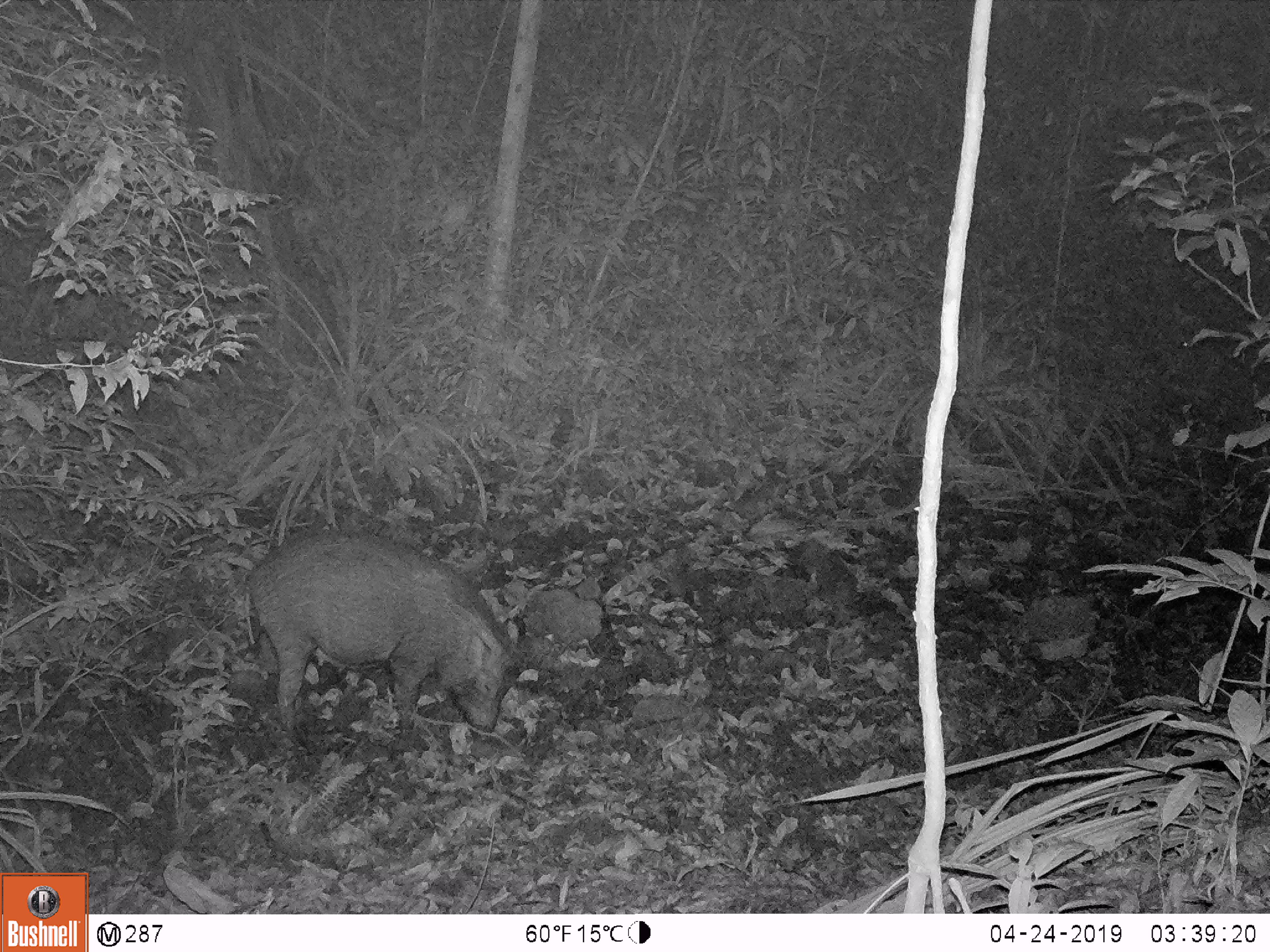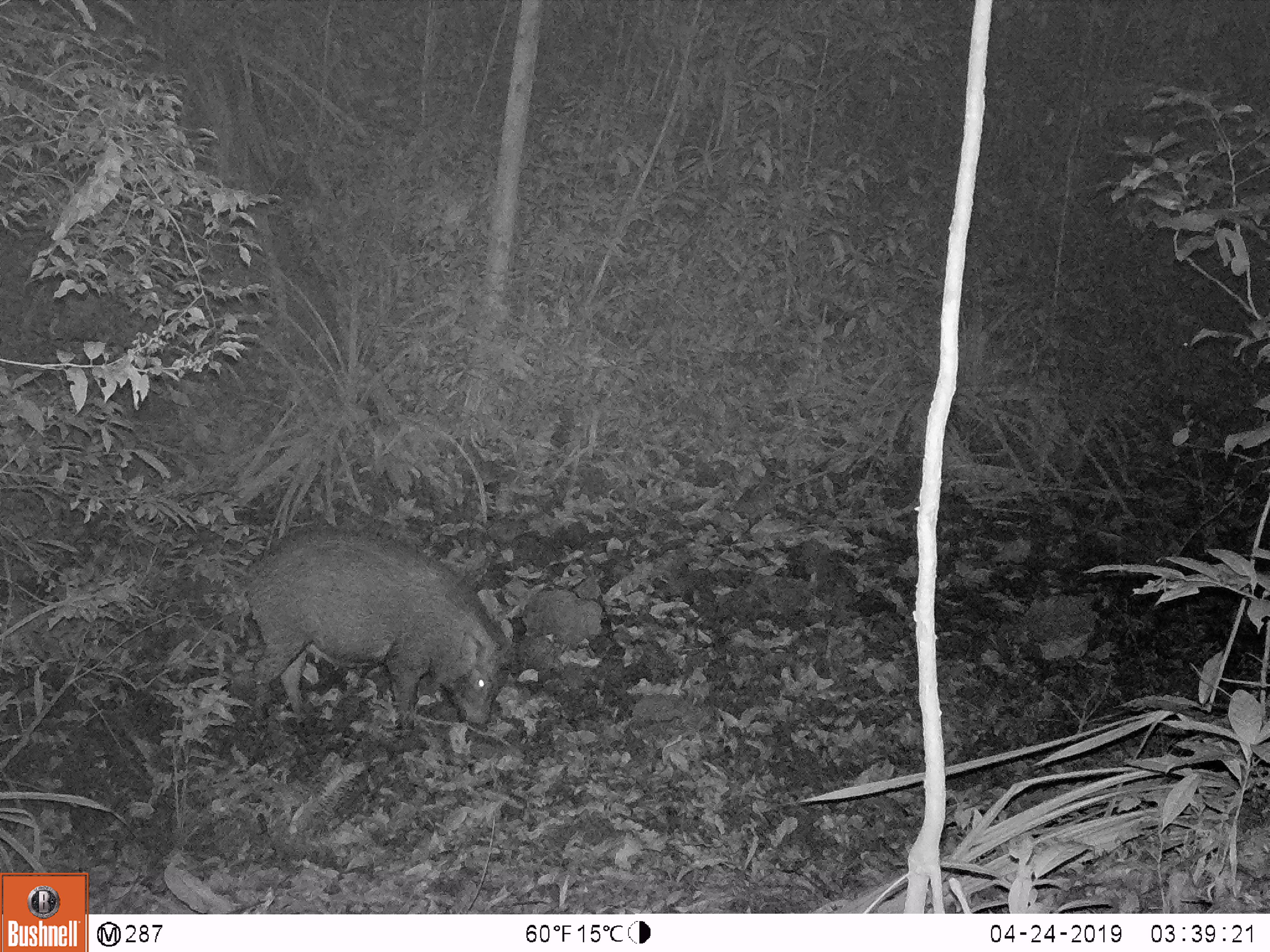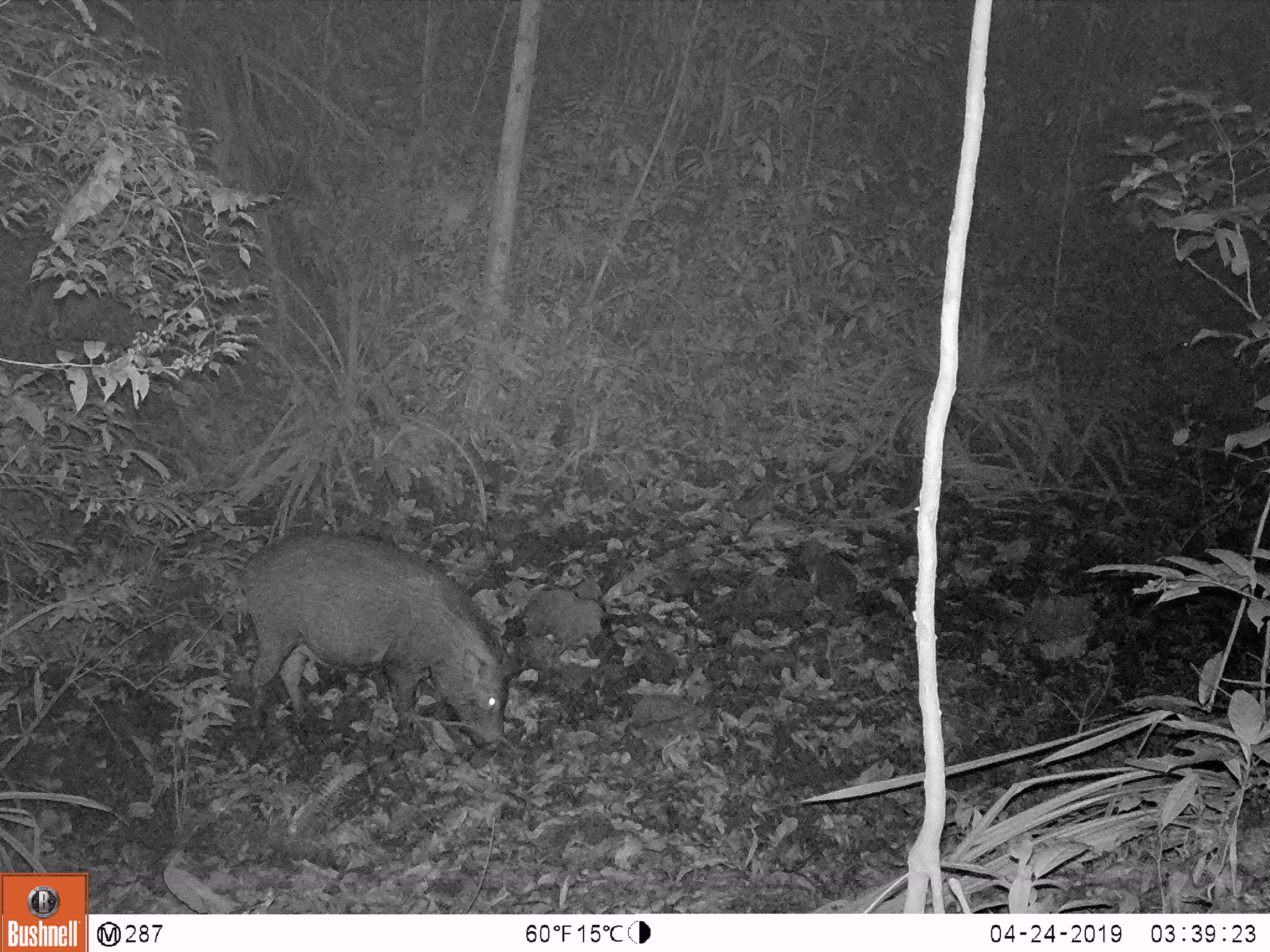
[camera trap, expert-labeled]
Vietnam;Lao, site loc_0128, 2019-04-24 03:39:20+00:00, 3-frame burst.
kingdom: Animalia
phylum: Chordata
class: Mammalia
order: Artiodactyla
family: Suidae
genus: Sus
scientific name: Sus scrofa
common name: eurasian wild pig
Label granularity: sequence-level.